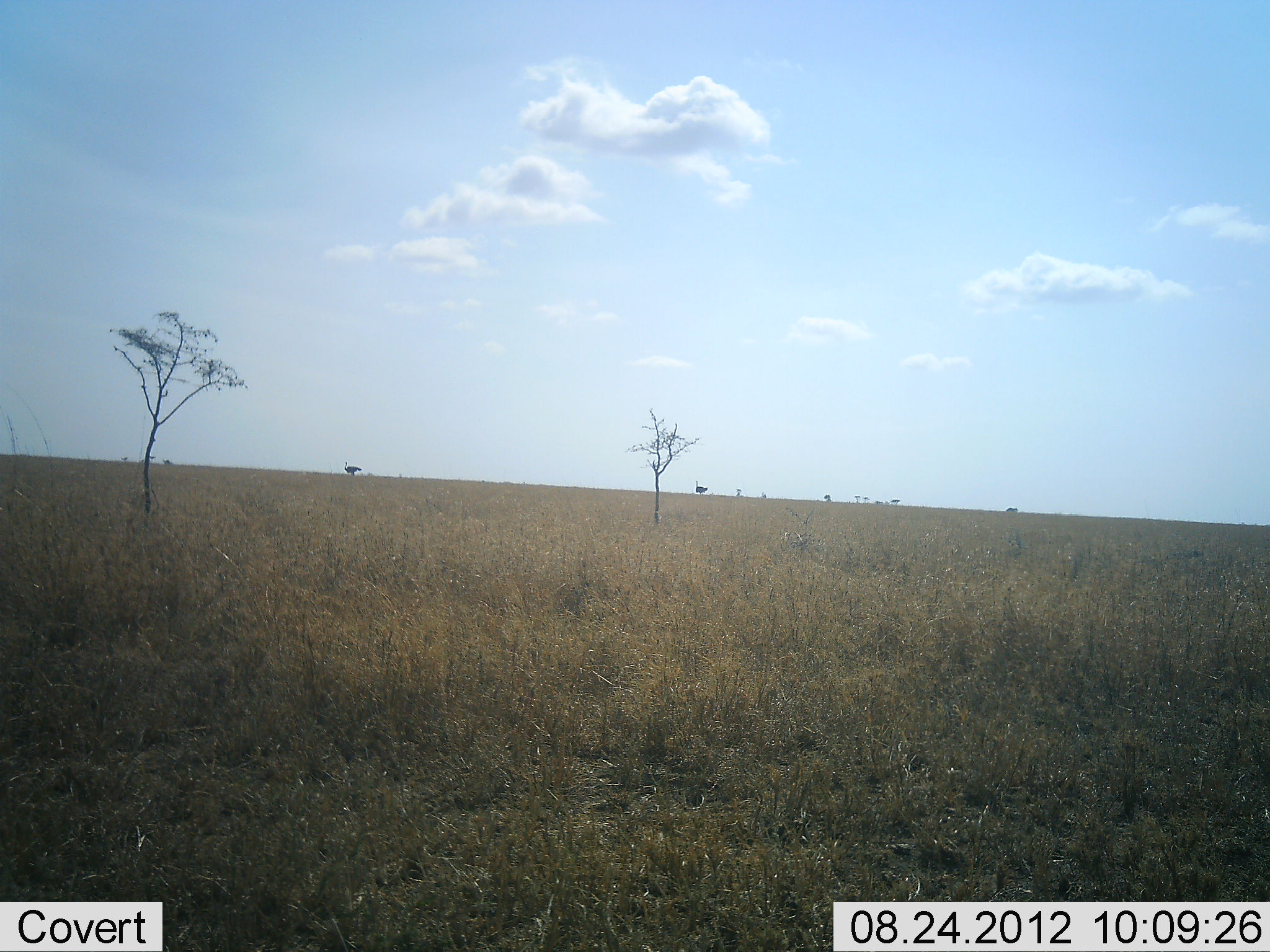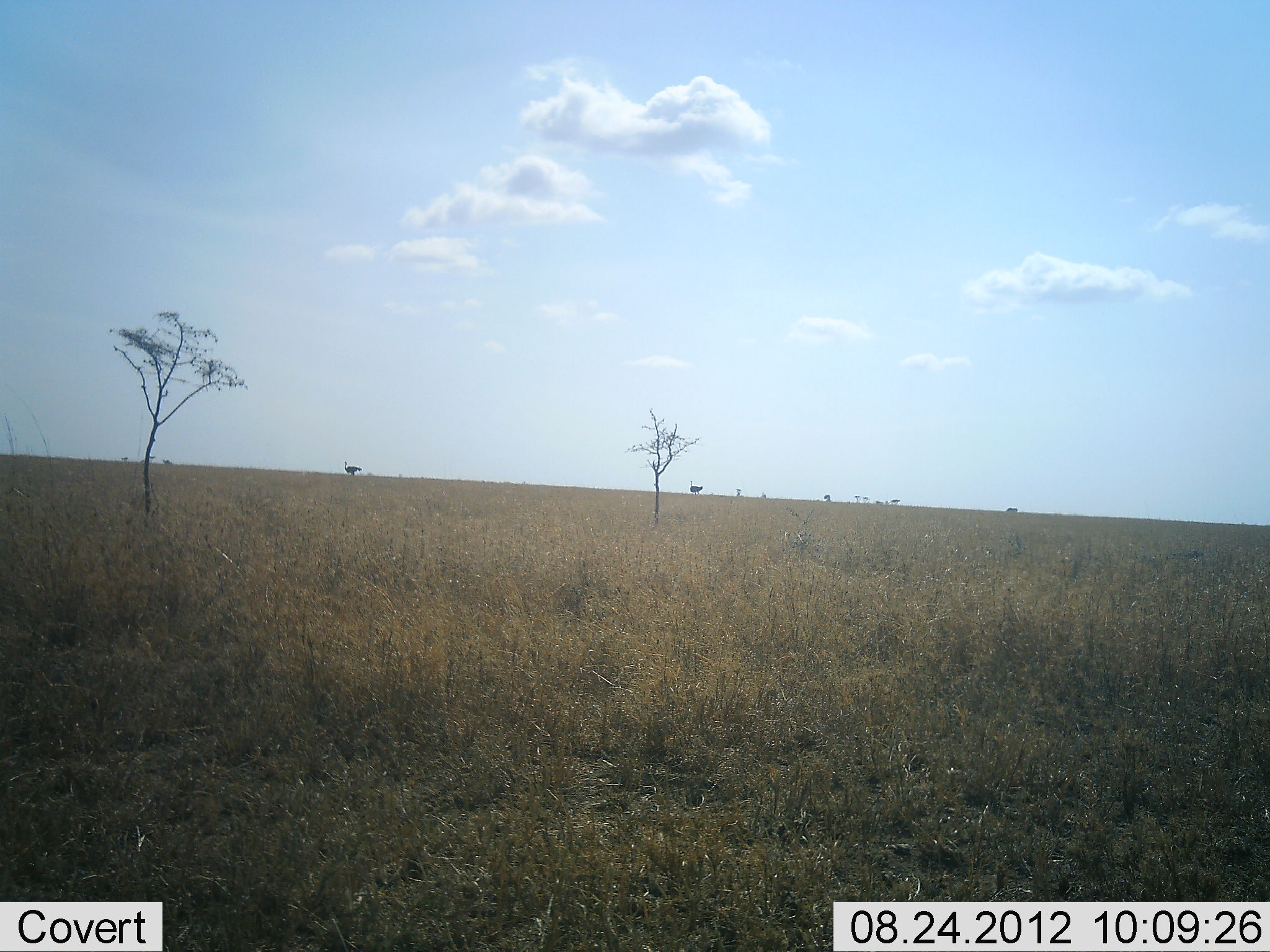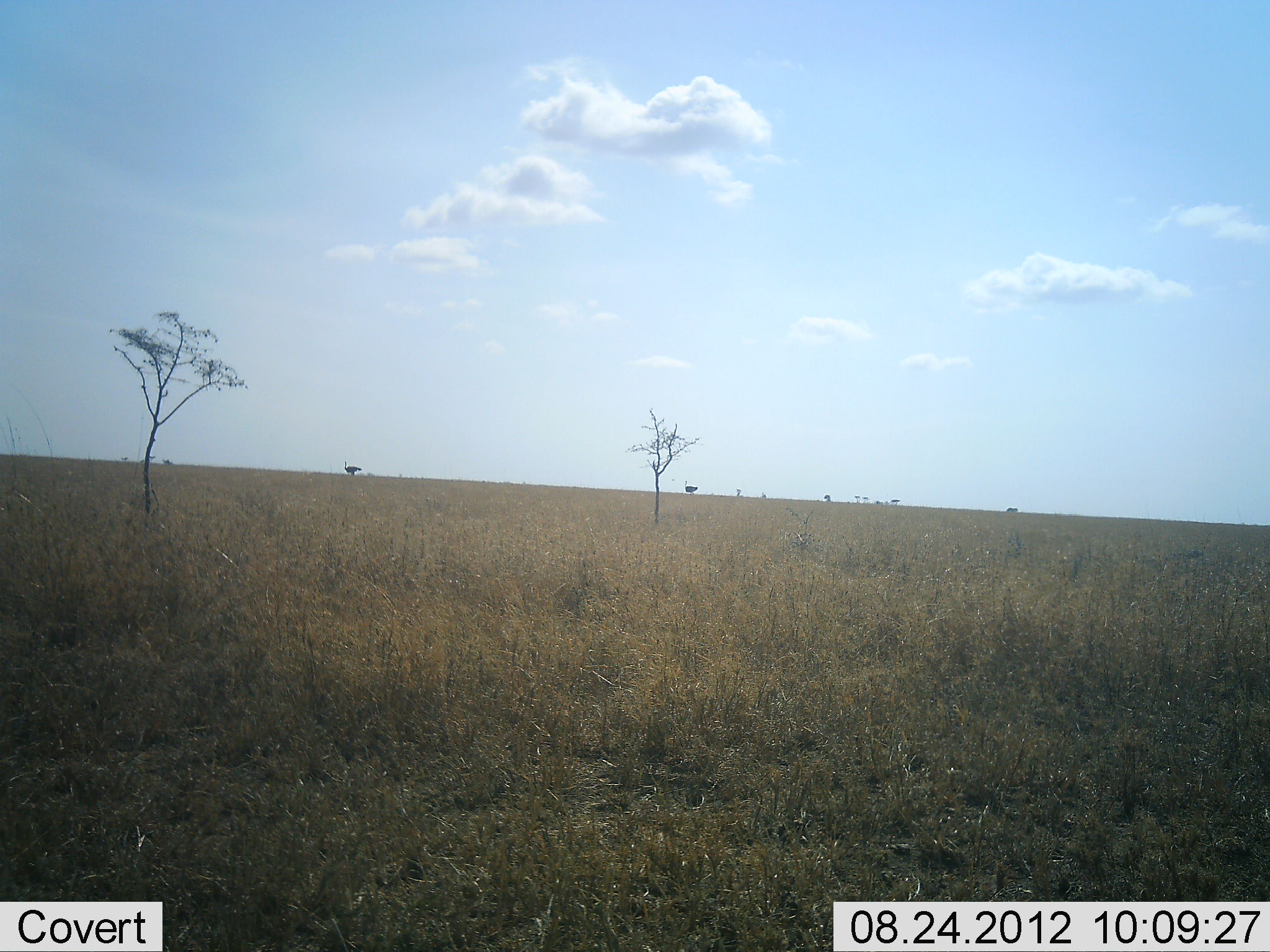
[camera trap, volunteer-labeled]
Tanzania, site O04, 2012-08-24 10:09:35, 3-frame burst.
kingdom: Animalia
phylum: Chordata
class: Aves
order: Struthioniformes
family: Struthionidae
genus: Struthio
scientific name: Struthio camelus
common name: ostrich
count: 2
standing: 46%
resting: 0%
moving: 100%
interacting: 0%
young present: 0%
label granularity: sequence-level